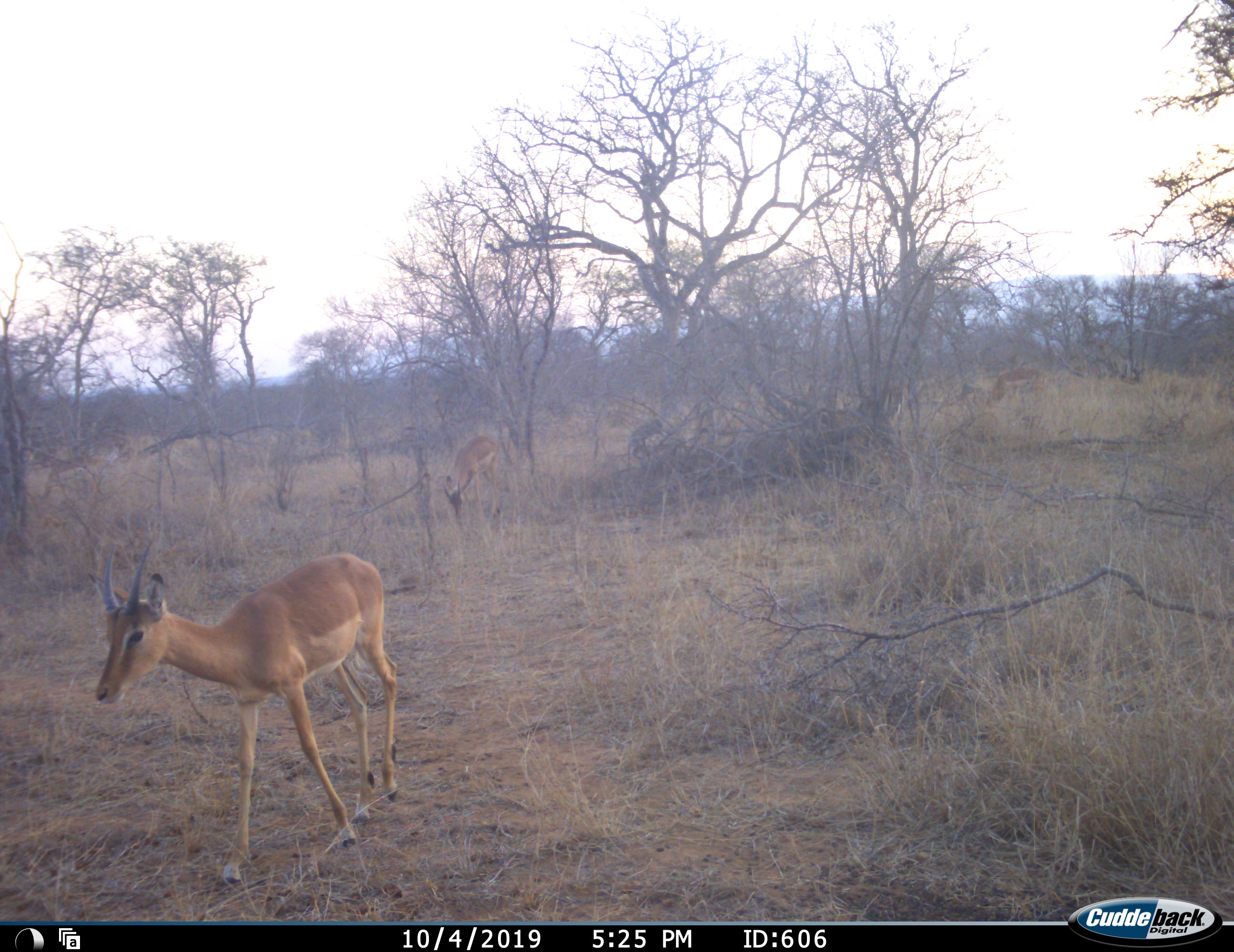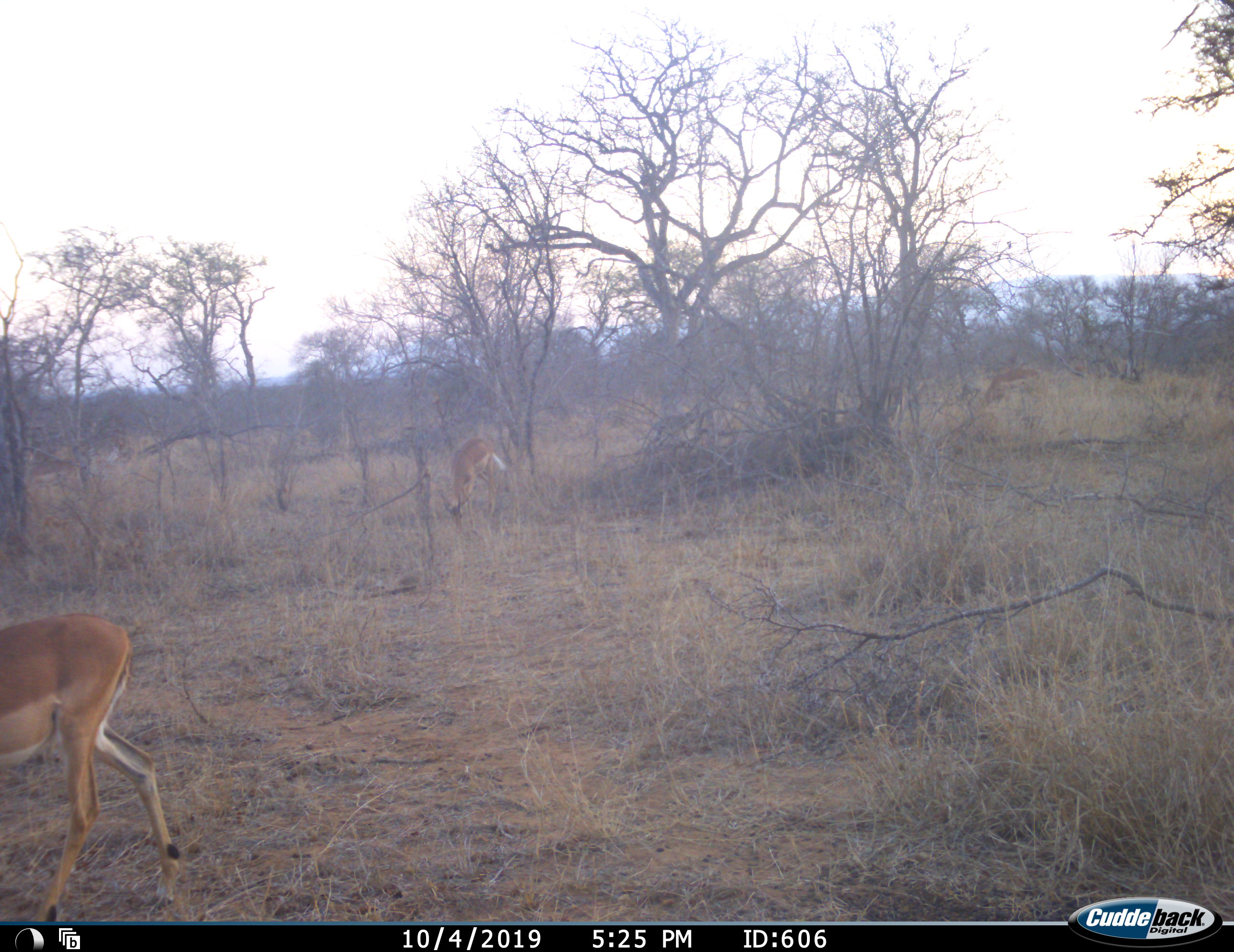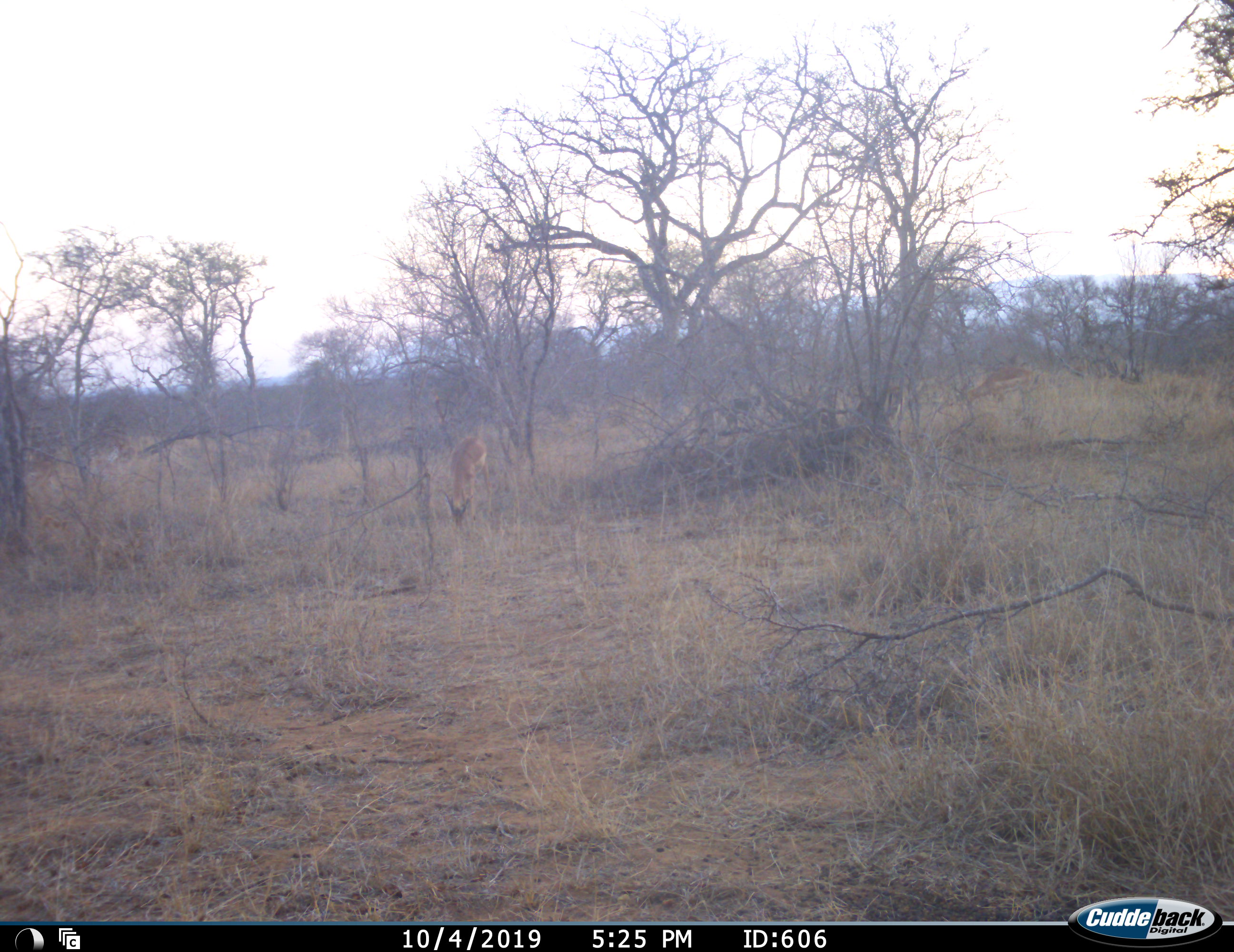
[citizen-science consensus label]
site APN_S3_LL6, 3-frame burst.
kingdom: Animalia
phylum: Chordata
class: Mammalia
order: Artiodactyla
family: Bovidae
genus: Aepyceros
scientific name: Aepyceros melampus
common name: impala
Impala (Aepyceros melampus), count 3. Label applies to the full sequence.